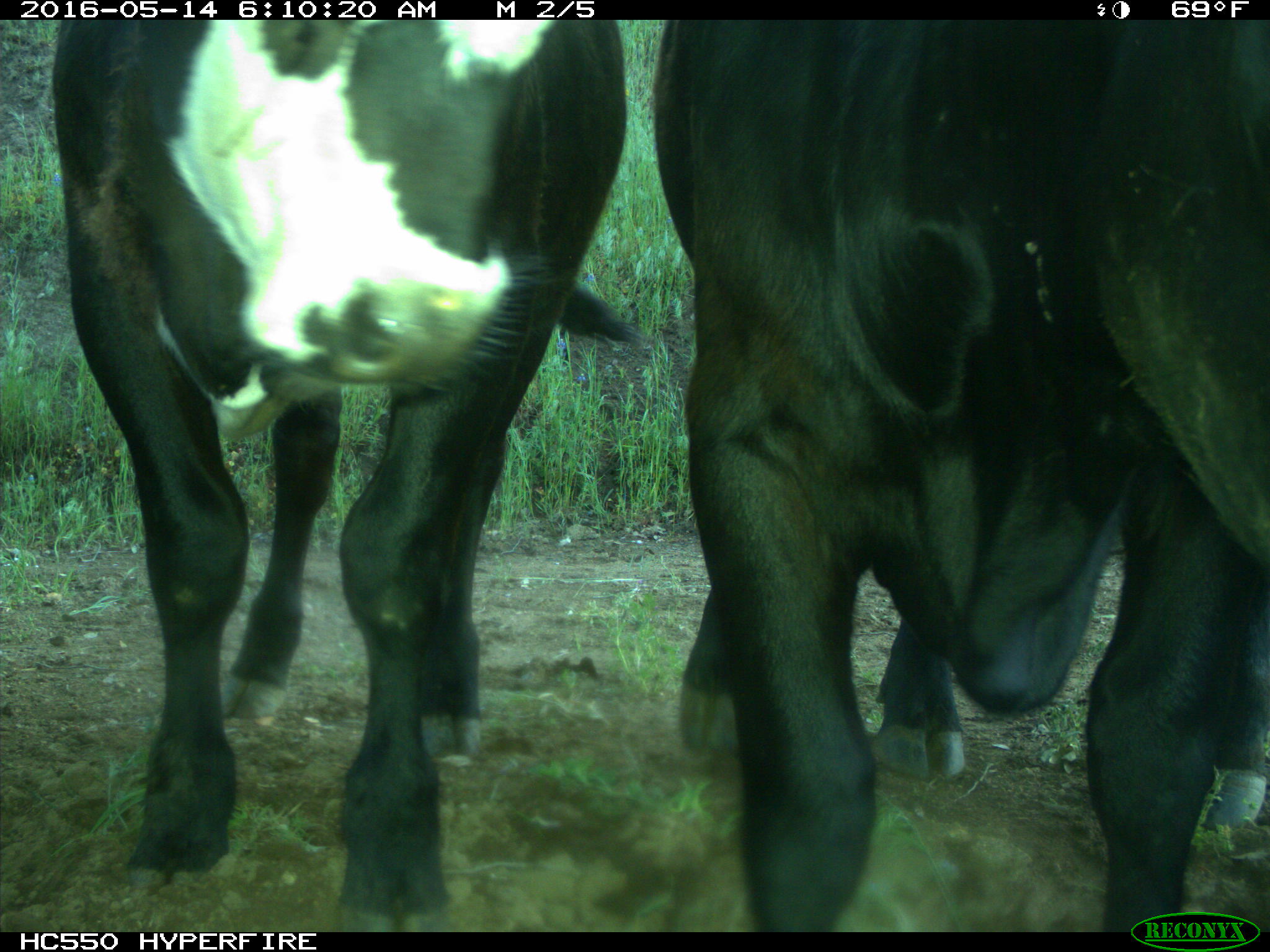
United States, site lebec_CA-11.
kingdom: Animalia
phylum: Chordata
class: Mammalia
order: Artiodactyla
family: Bovidae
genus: Bos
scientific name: Bos taurus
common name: domestic cow